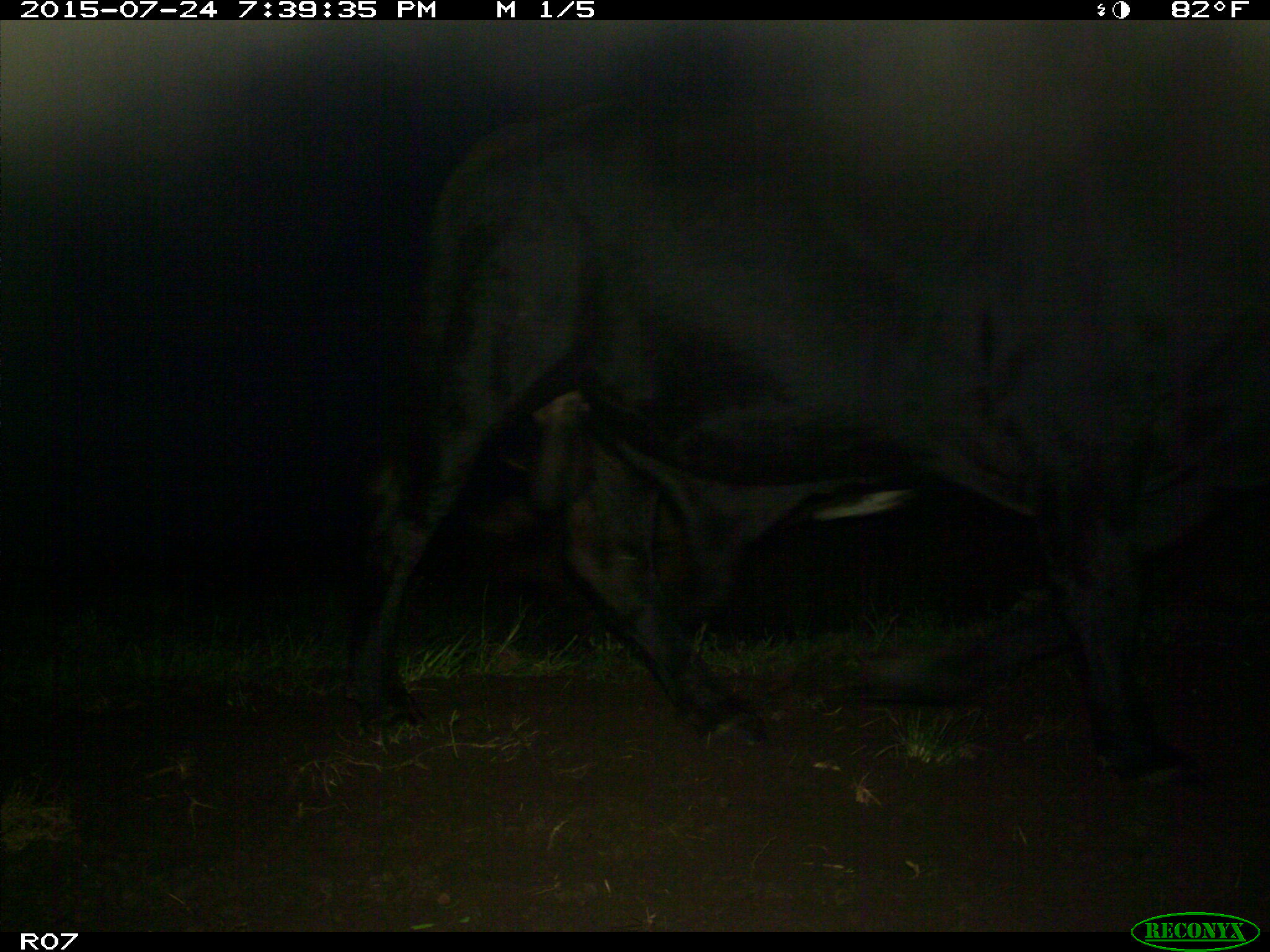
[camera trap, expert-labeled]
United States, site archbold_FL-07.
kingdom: Animalia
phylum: Chordata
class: Mammalia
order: Artiodactyla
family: Bovidae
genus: Bos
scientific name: Bos taurus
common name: domestic cow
Bos taurus (domestic cow).